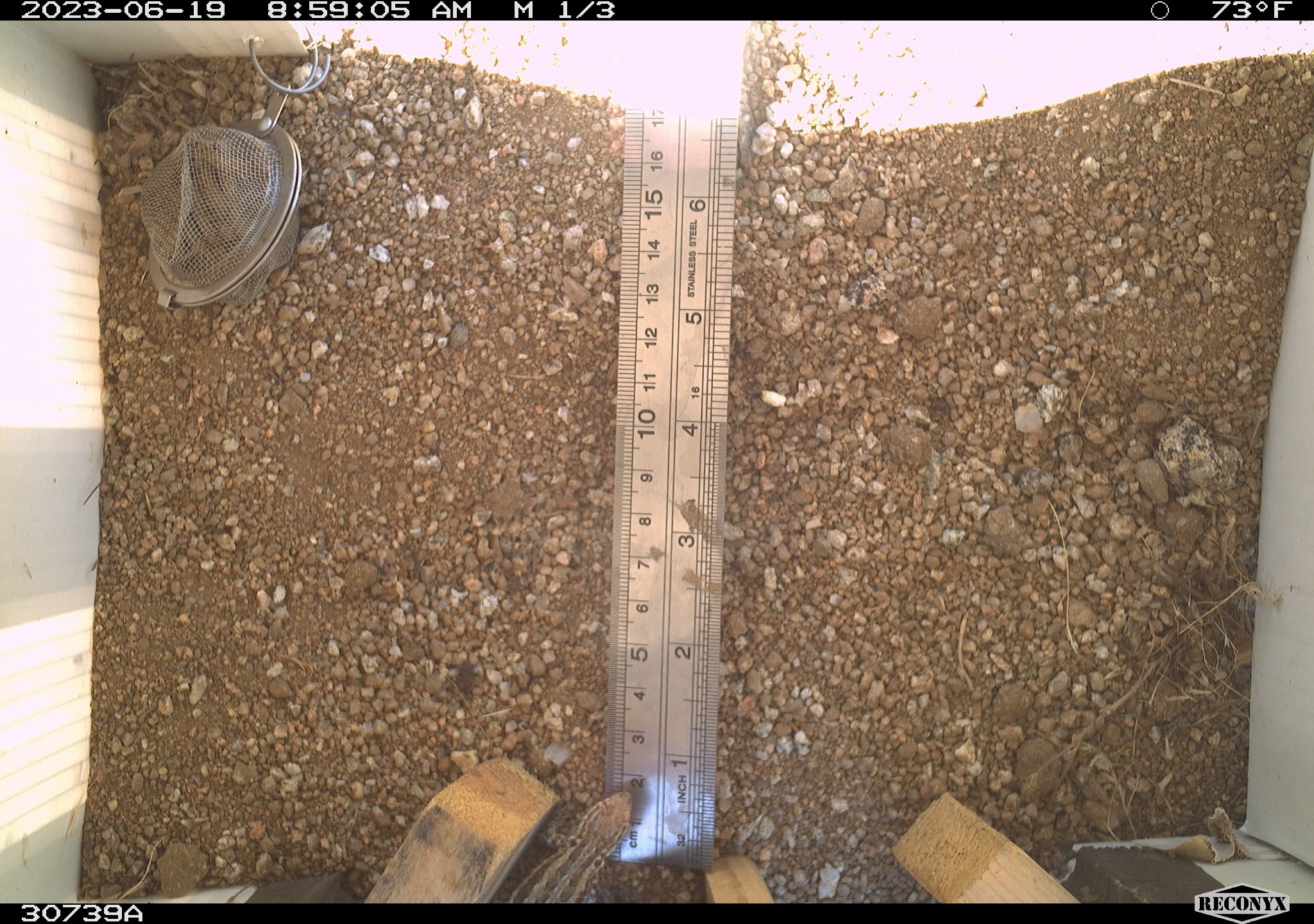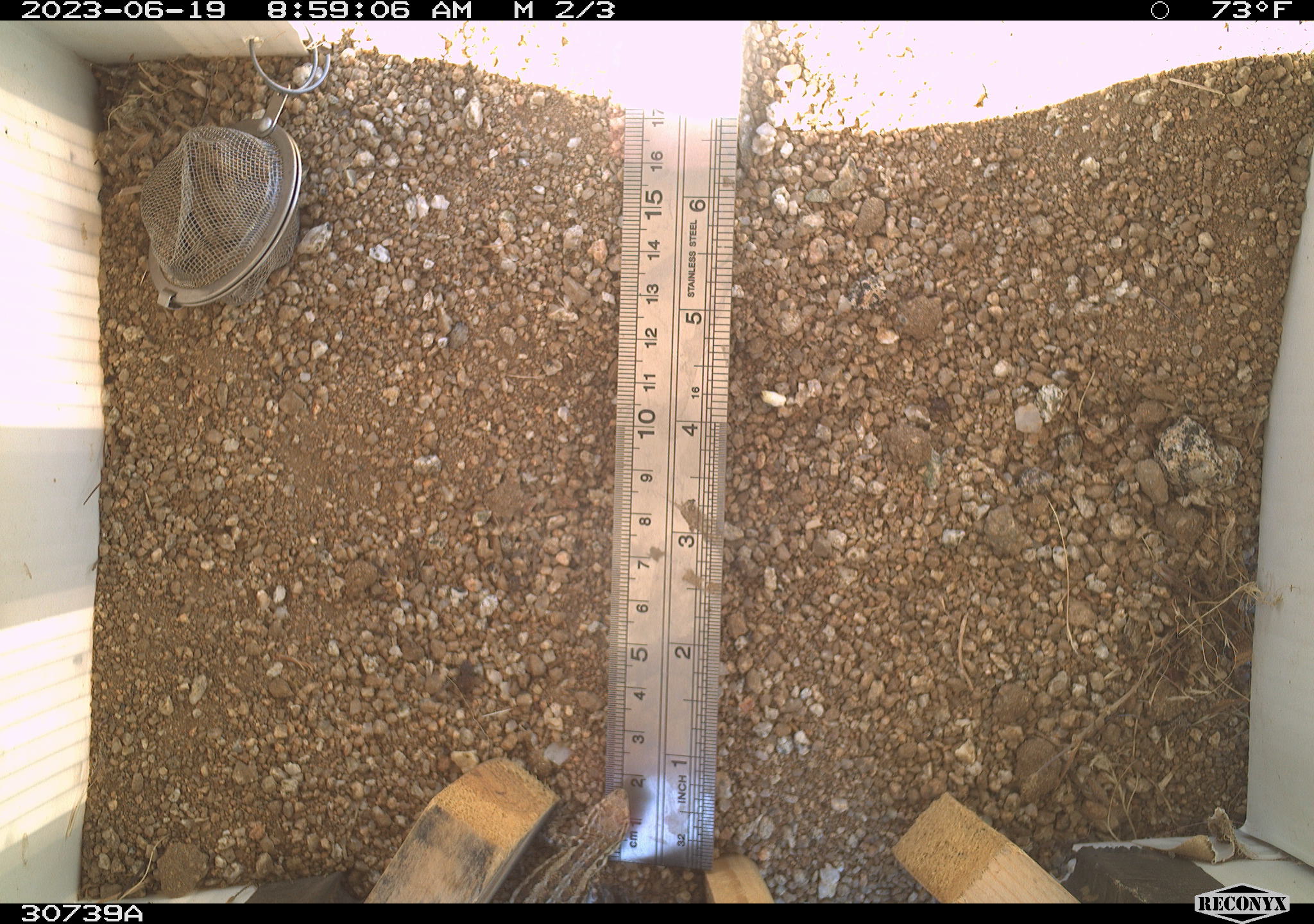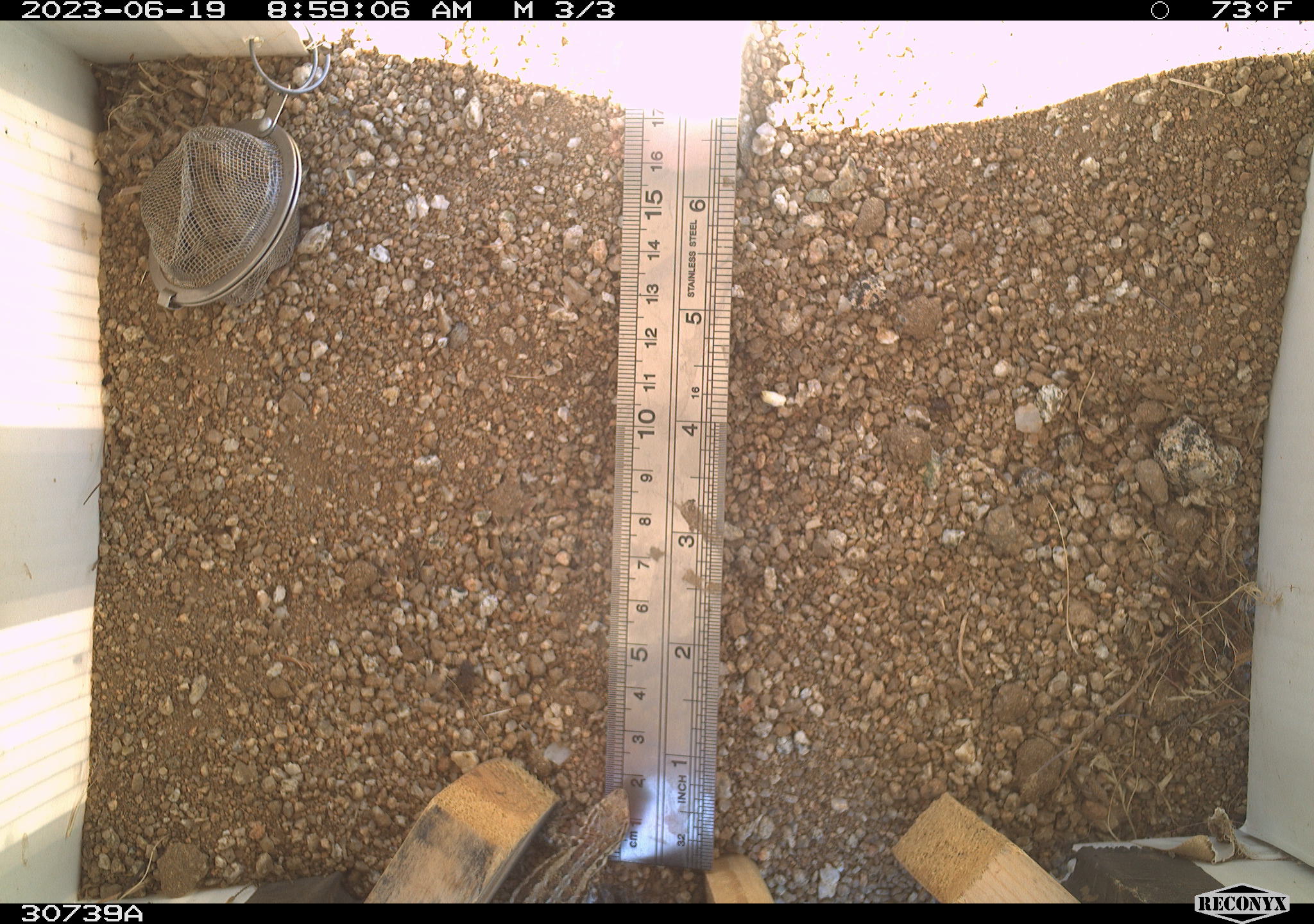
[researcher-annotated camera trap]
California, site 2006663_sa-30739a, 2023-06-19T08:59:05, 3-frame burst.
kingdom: Animalia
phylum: Chordata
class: Reptilia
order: Squamata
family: Phrynosomatidae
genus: Sceloporus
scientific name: Sceloporus graciosus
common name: common sagebrush lizard